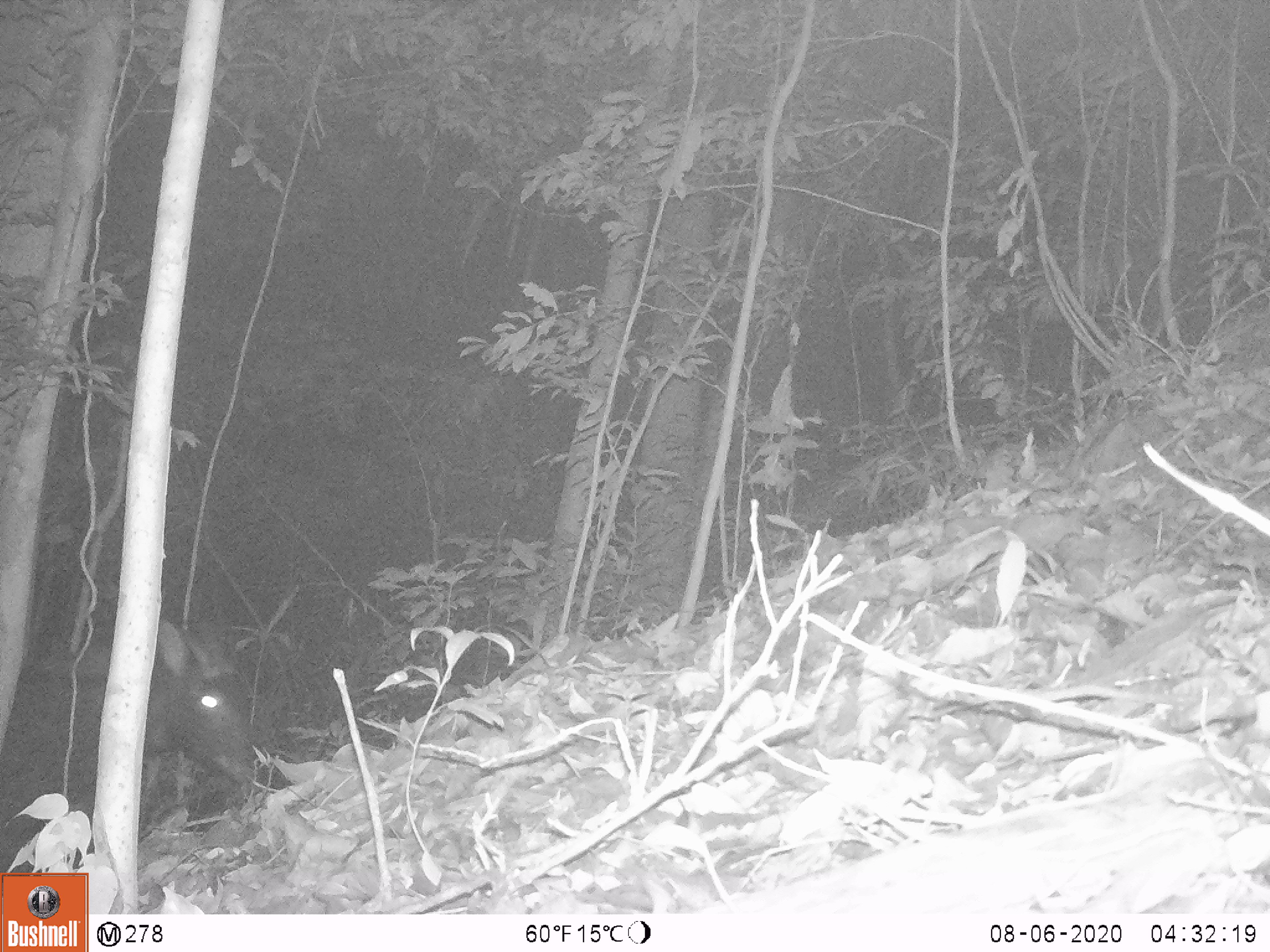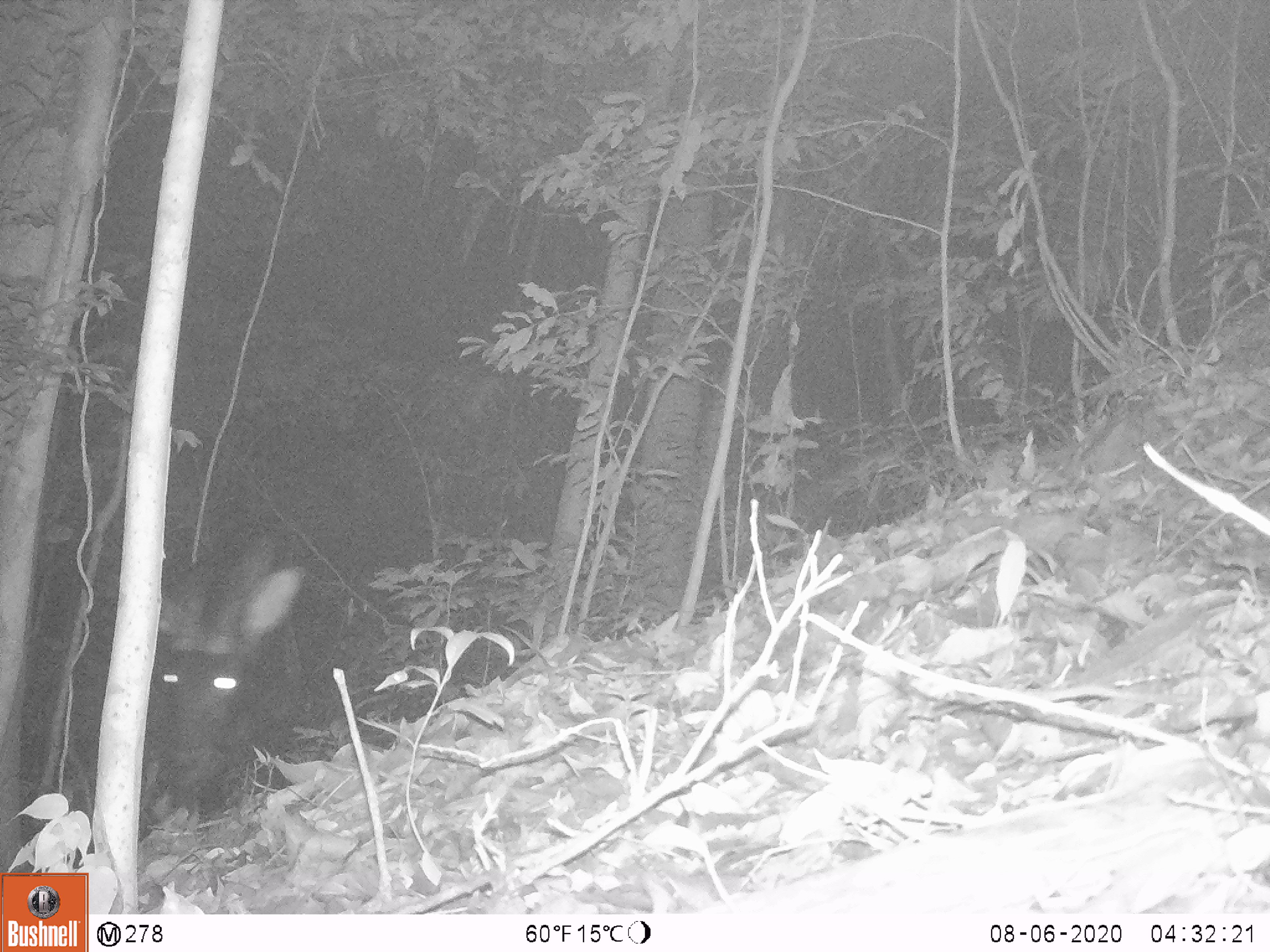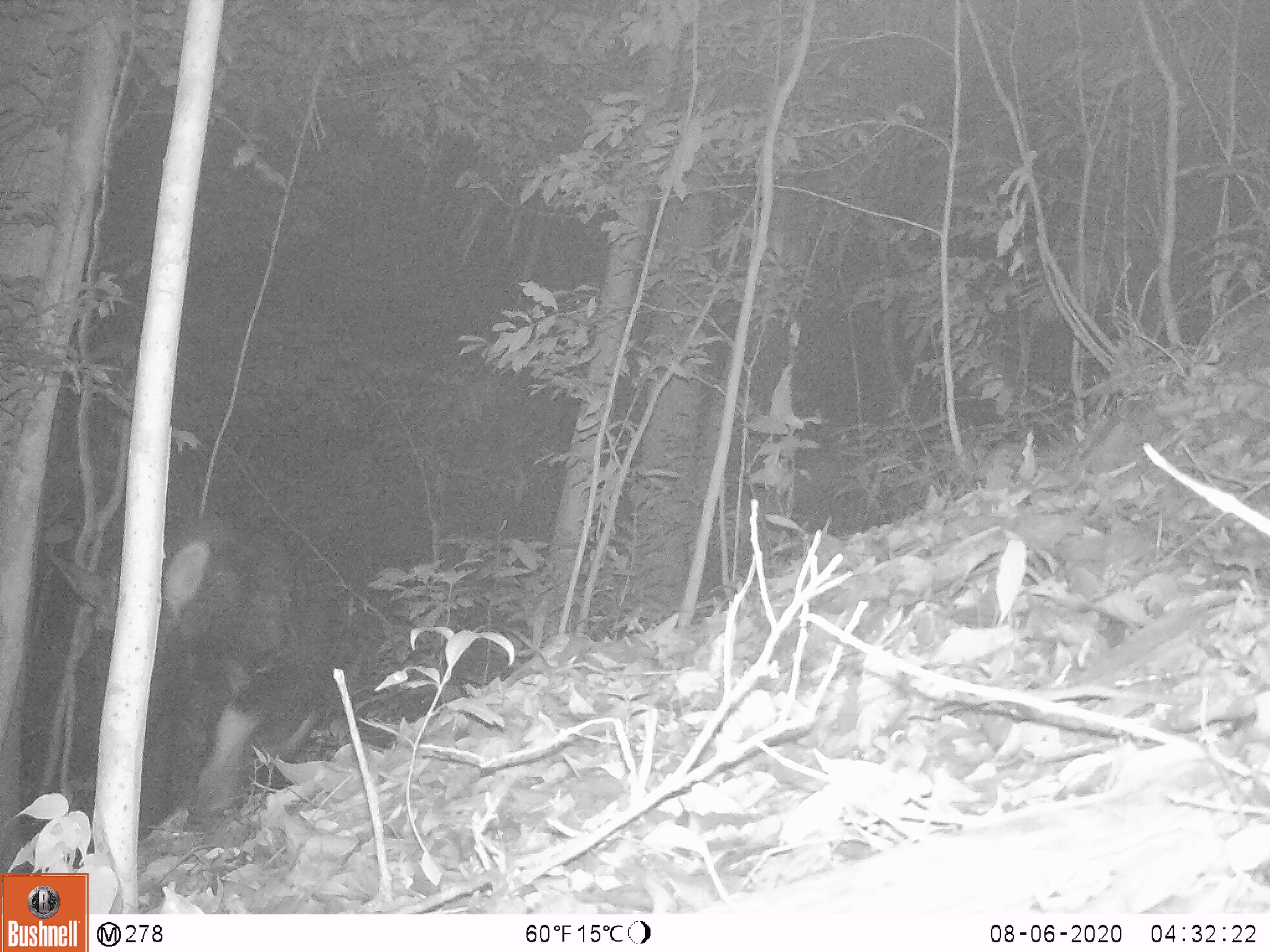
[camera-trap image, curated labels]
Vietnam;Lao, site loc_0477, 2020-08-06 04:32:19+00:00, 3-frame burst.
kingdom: Animalia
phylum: Chordata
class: Mammalia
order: Artiodactyla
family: Bovidae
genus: Capricornis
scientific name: Capricornis sumatraensis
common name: chinese serow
Chinese serow (Capricornis sumatraensis). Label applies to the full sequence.